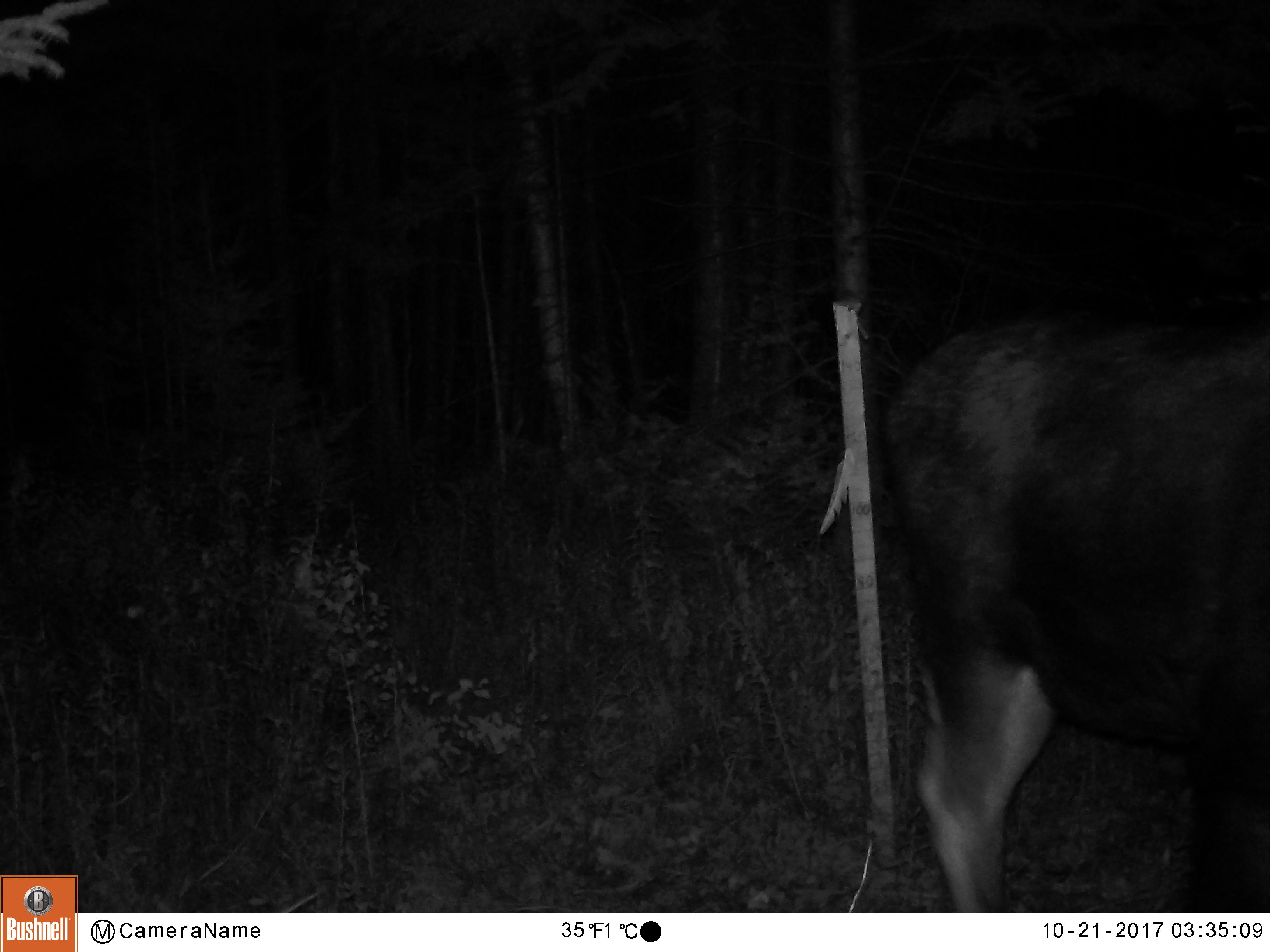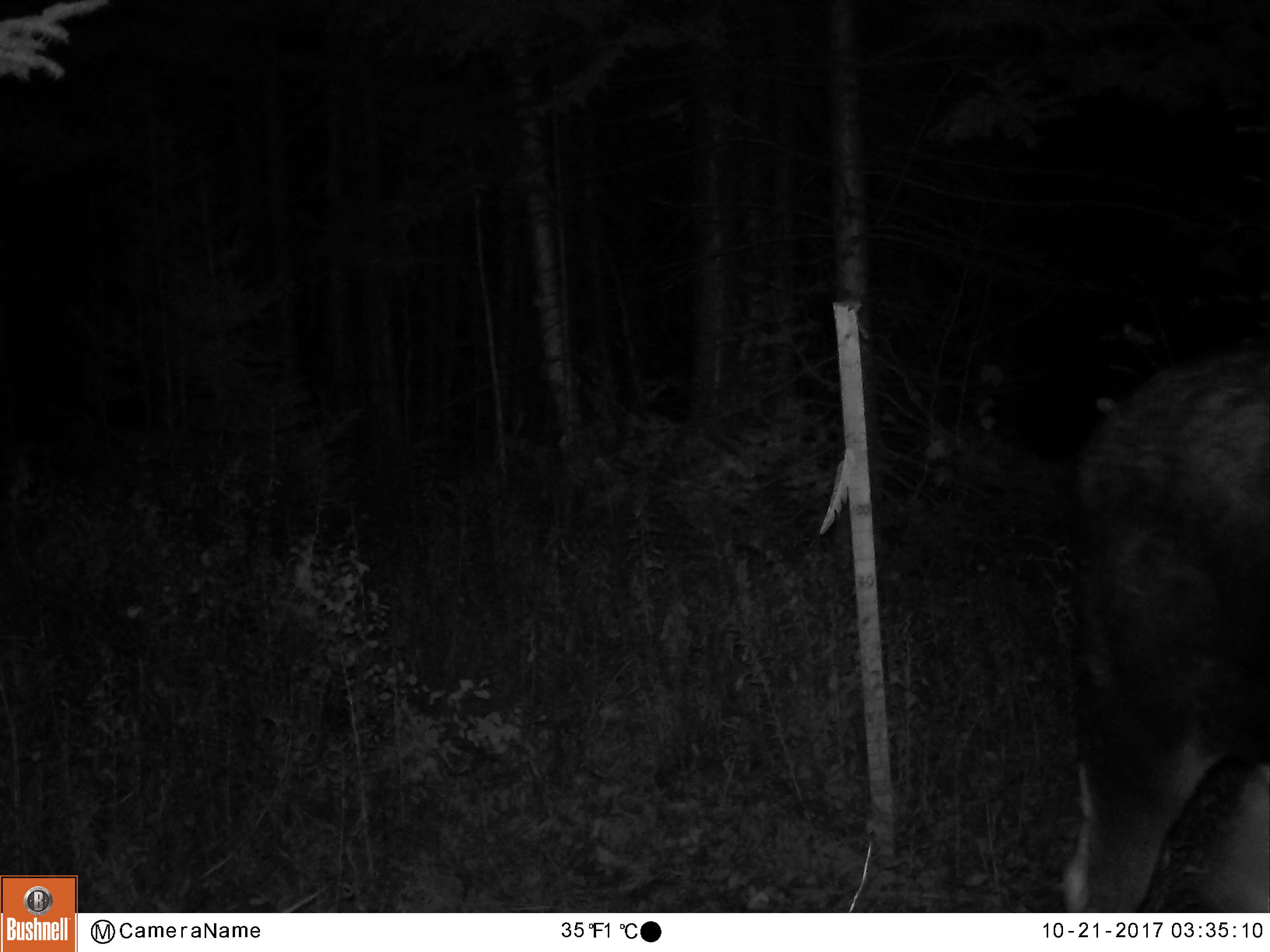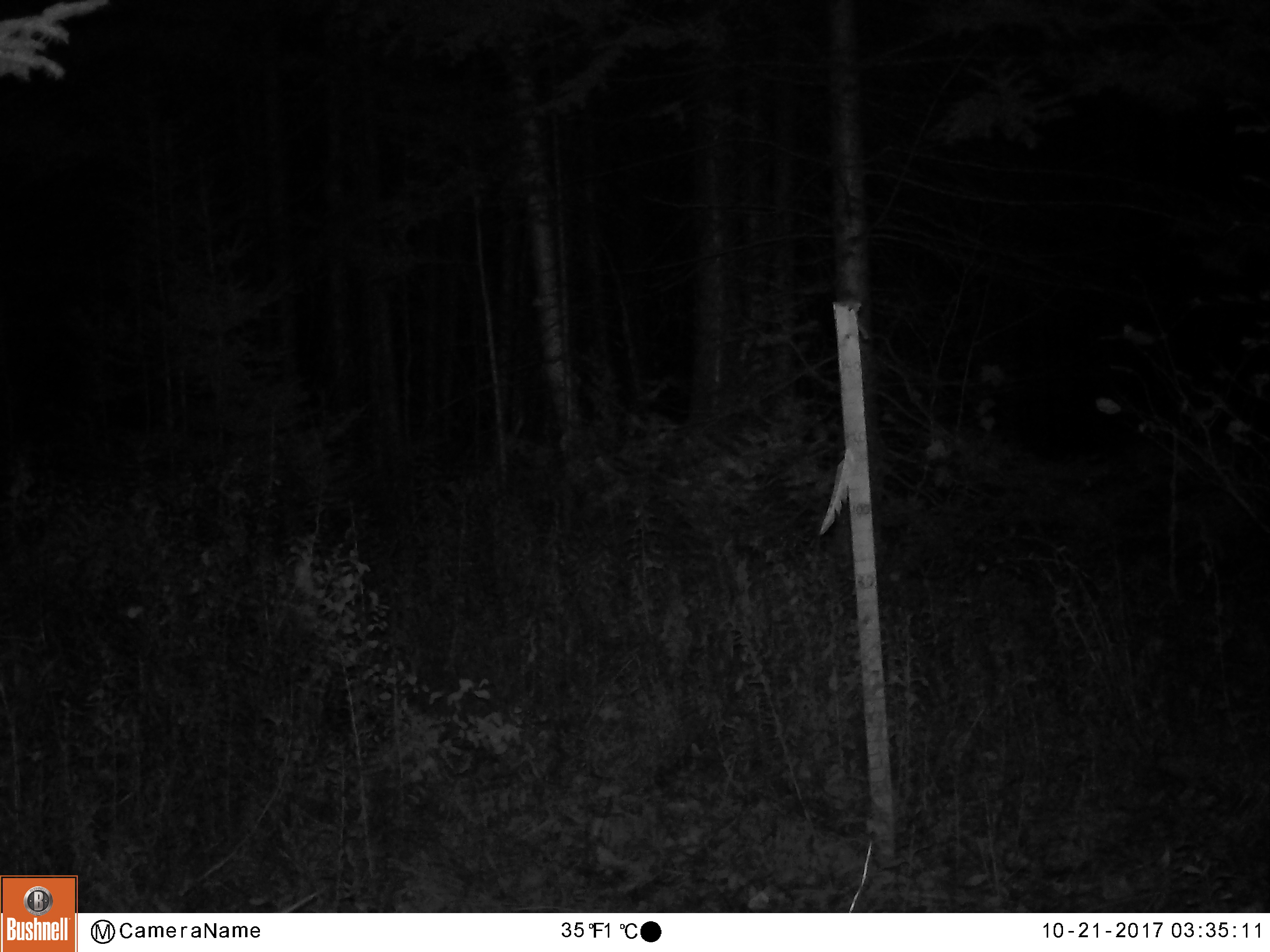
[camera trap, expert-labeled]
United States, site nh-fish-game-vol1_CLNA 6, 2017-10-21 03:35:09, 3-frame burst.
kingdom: Animalia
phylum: Chordata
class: Mammalia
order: Artiodactyla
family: Cervidae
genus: Alces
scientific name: Alces alces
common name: moose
Moose (Alces alces).